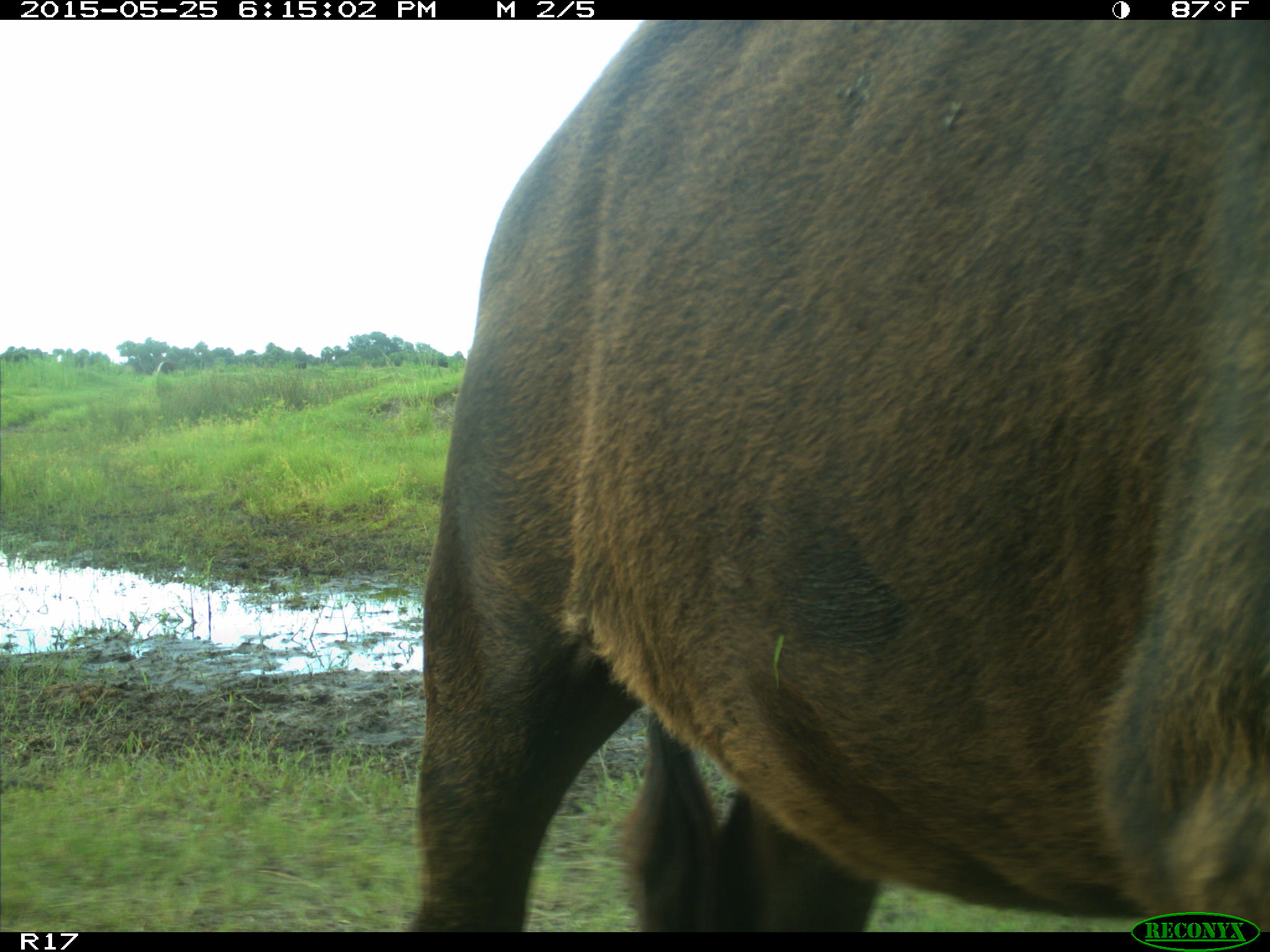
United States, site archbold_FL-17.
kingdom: Animalia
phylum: Chordata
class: Mammalia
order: Artiodactyla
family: Bovidae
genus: Bos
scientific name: Bos taurus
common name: domestic cow